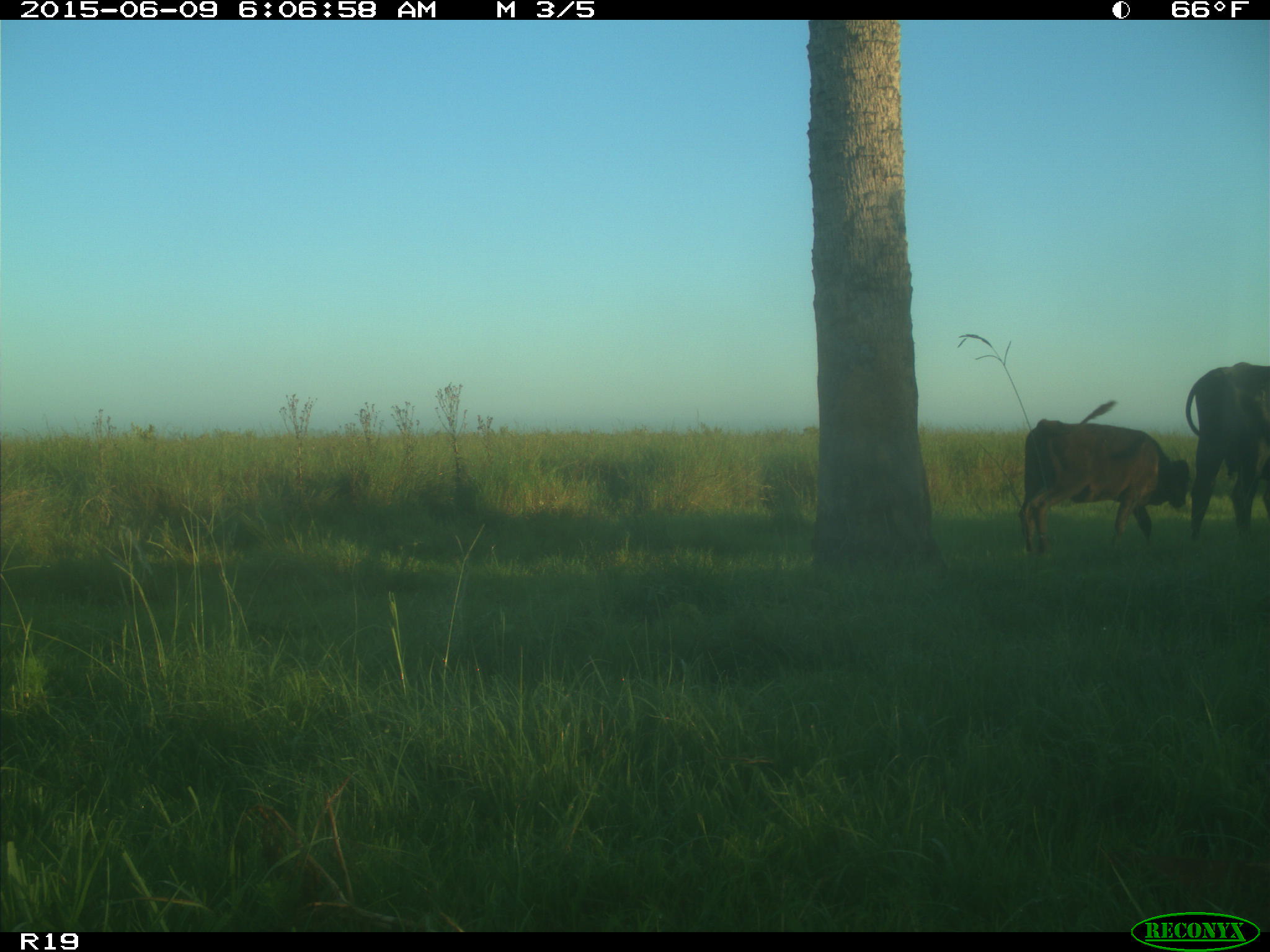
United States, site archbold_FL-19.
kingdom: Animalia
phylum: Chordata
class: Mammalia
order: Artiodactyla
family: Bovidae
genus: Bos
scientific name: Bos taurus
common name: domestic cow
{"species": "Bos taurus (domestic cow)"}